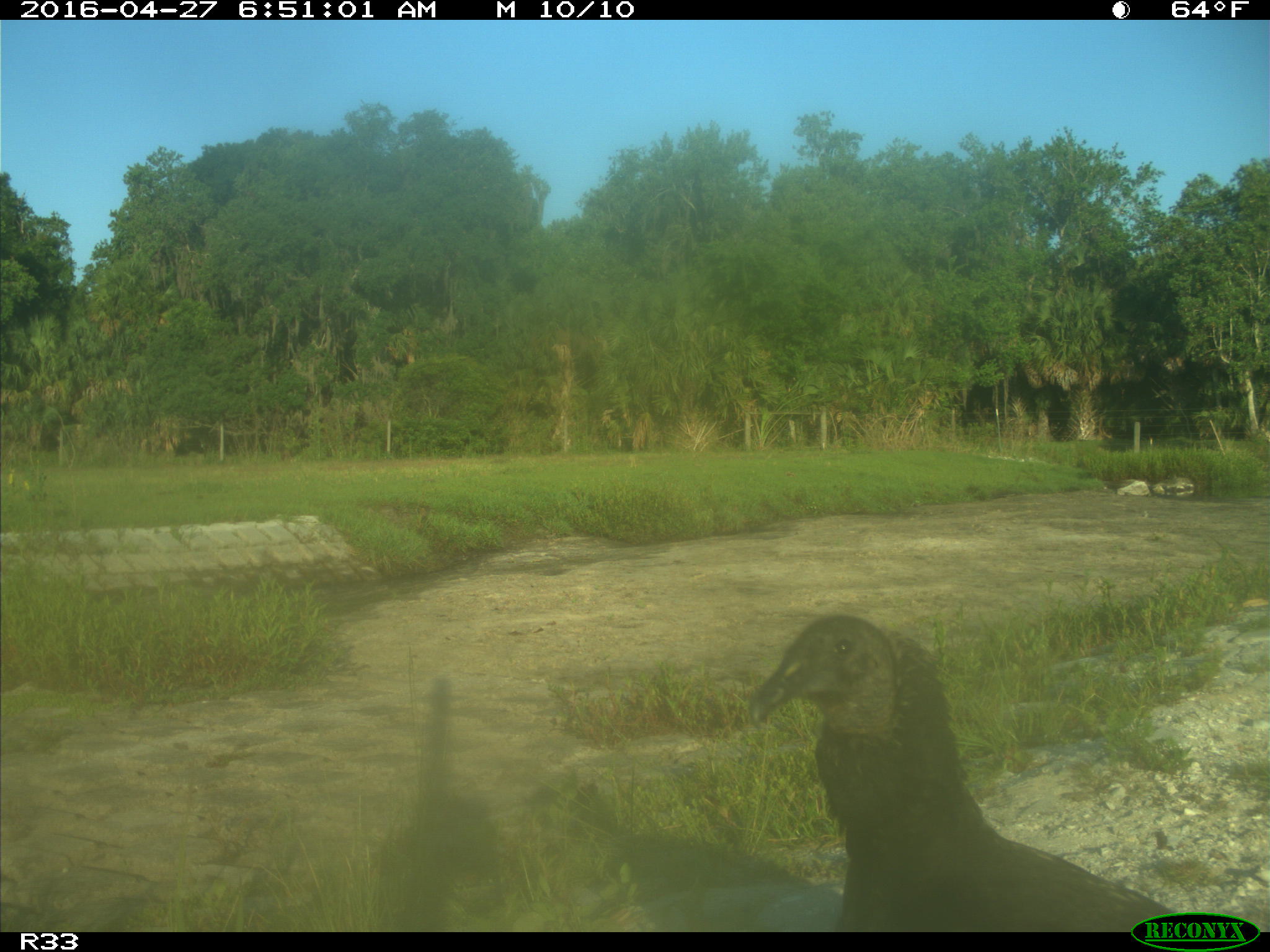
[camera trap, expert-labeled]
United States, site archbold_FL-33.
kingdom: Animalia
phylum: Chordata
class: Aves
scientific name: Aves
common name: birds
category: unidentified bird